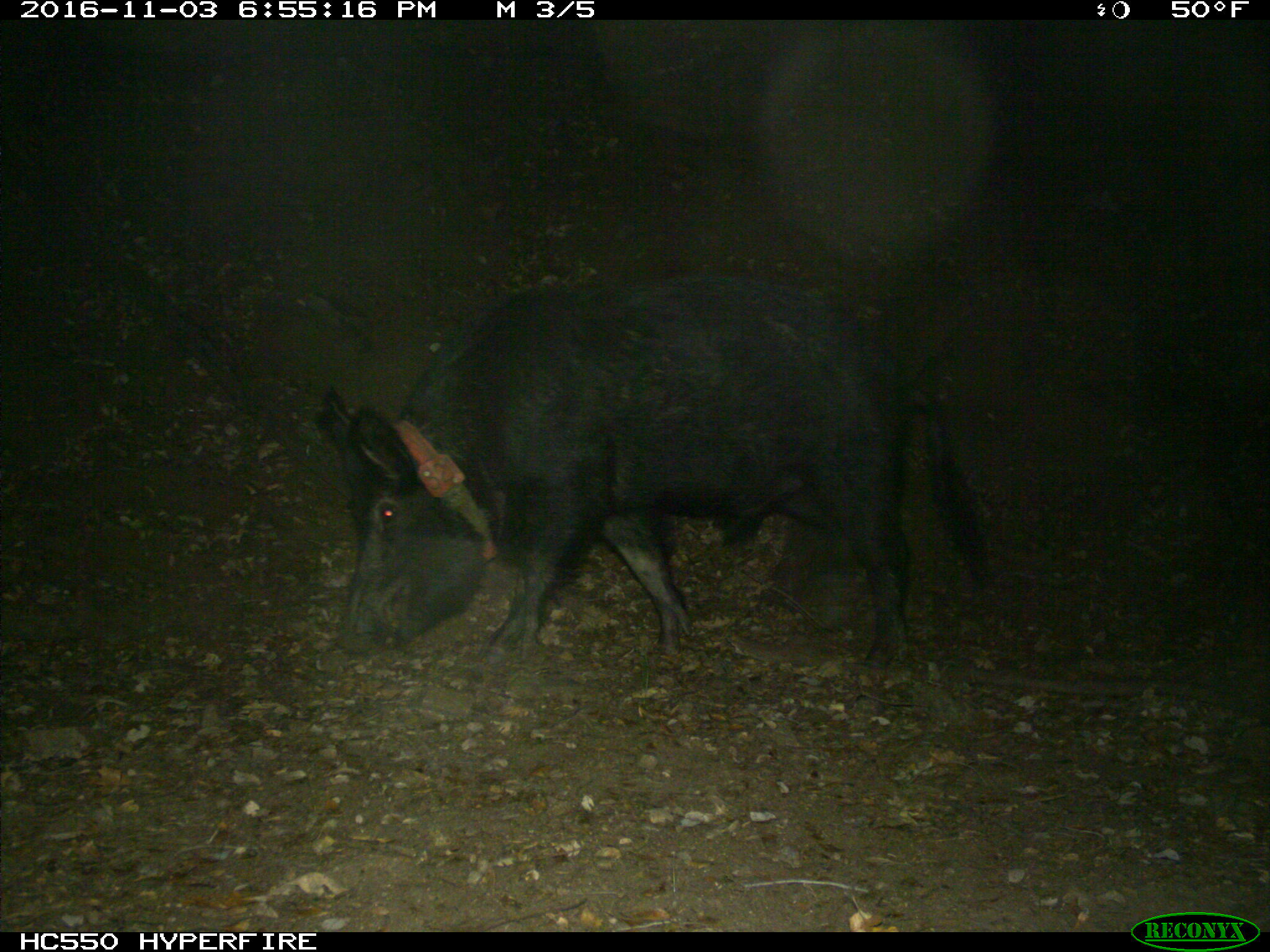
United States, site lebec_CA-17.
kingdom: Animalia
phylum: Chordata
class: Mammalia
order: Artiodactyla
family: Suidae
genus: Sus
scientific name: Sus scrofa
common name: wild boar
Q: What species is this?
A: Sus scrofa (wild boar).